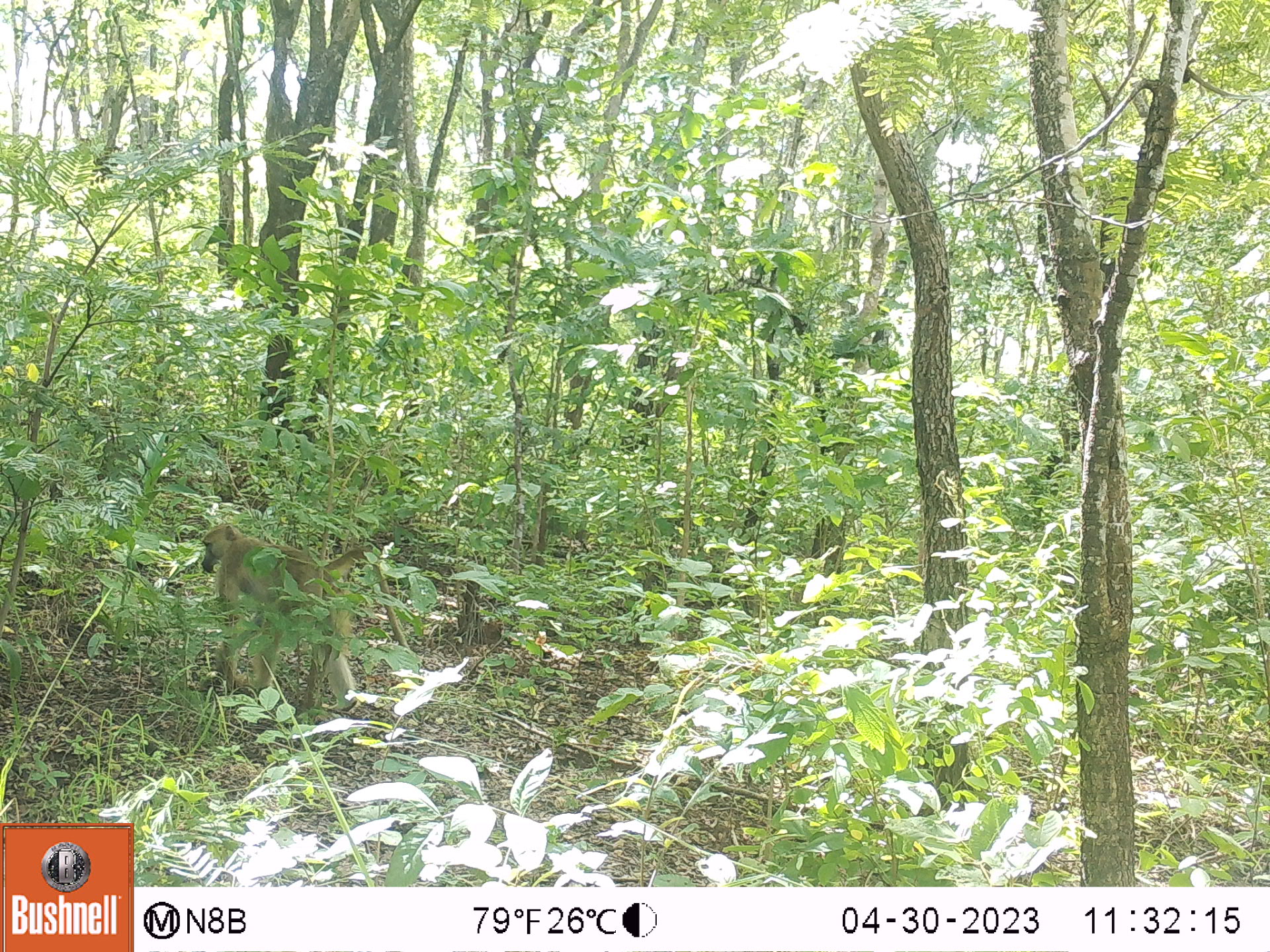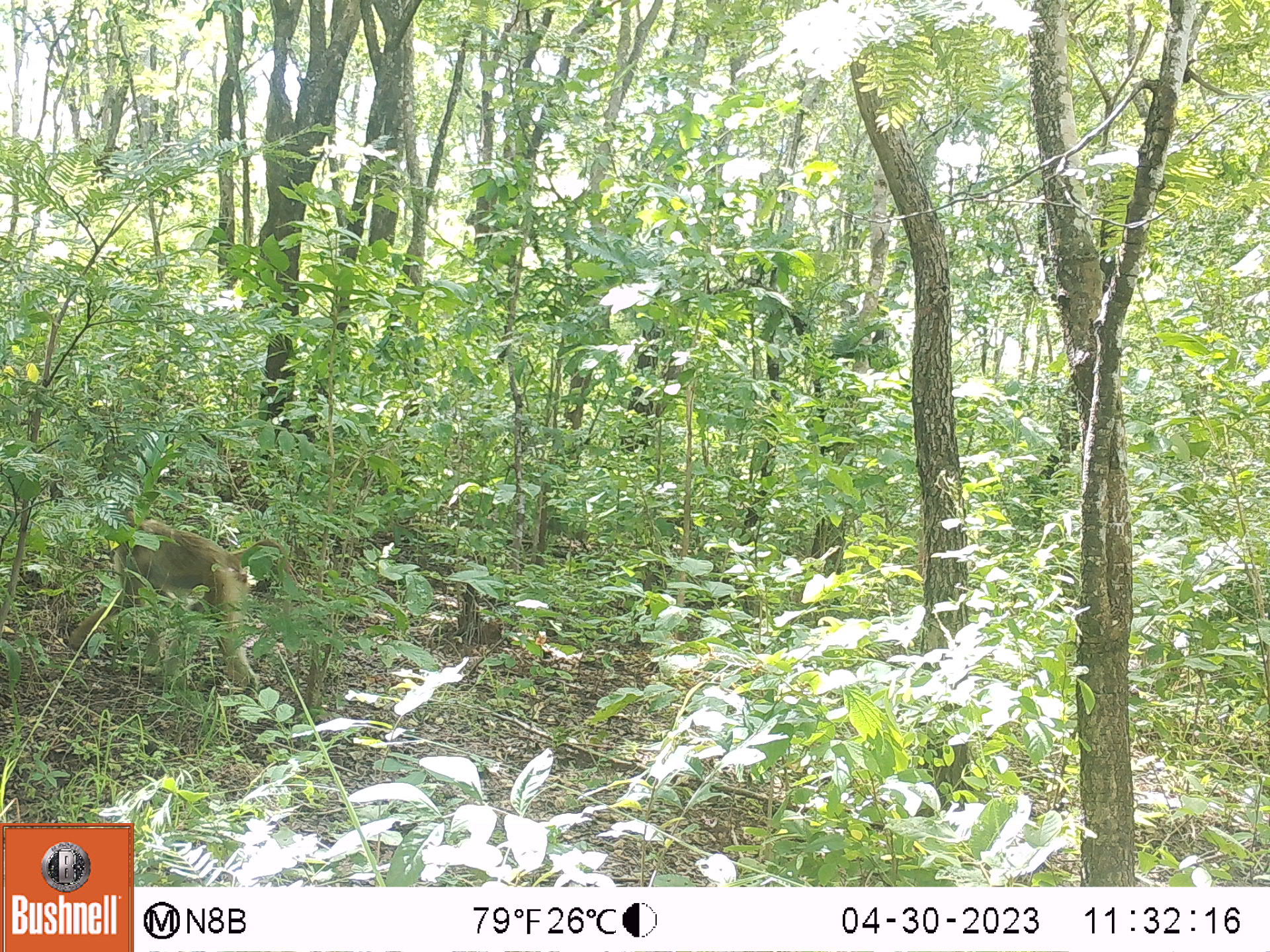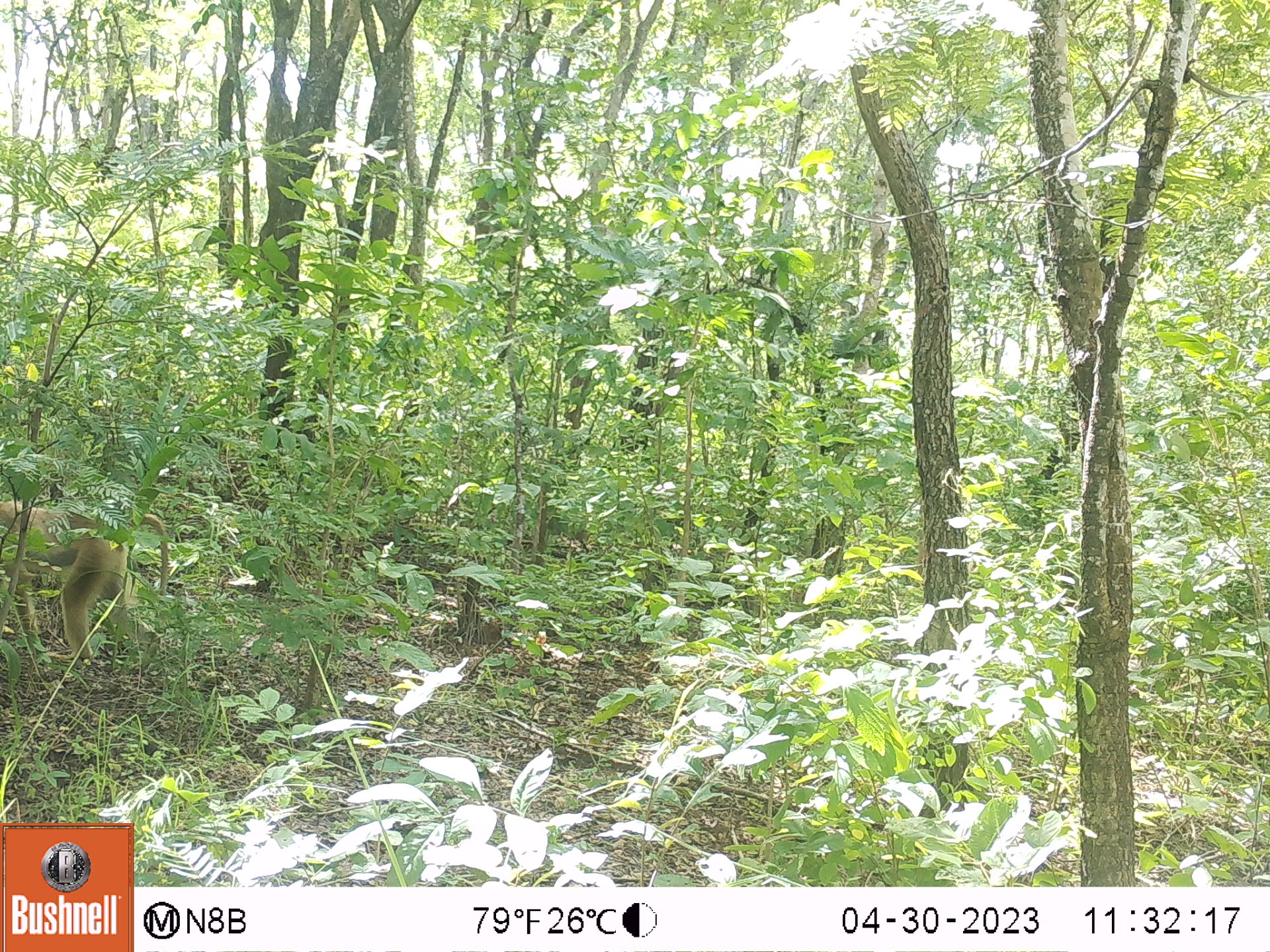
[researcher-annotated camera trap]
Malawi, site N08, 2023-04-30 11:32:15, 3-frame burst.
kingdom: Animalia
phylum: Chordata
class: Mammalia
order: Primates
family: Cercopithecidae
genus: Papio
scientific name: Papio cynocephalus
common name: yellow baboon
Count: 1.